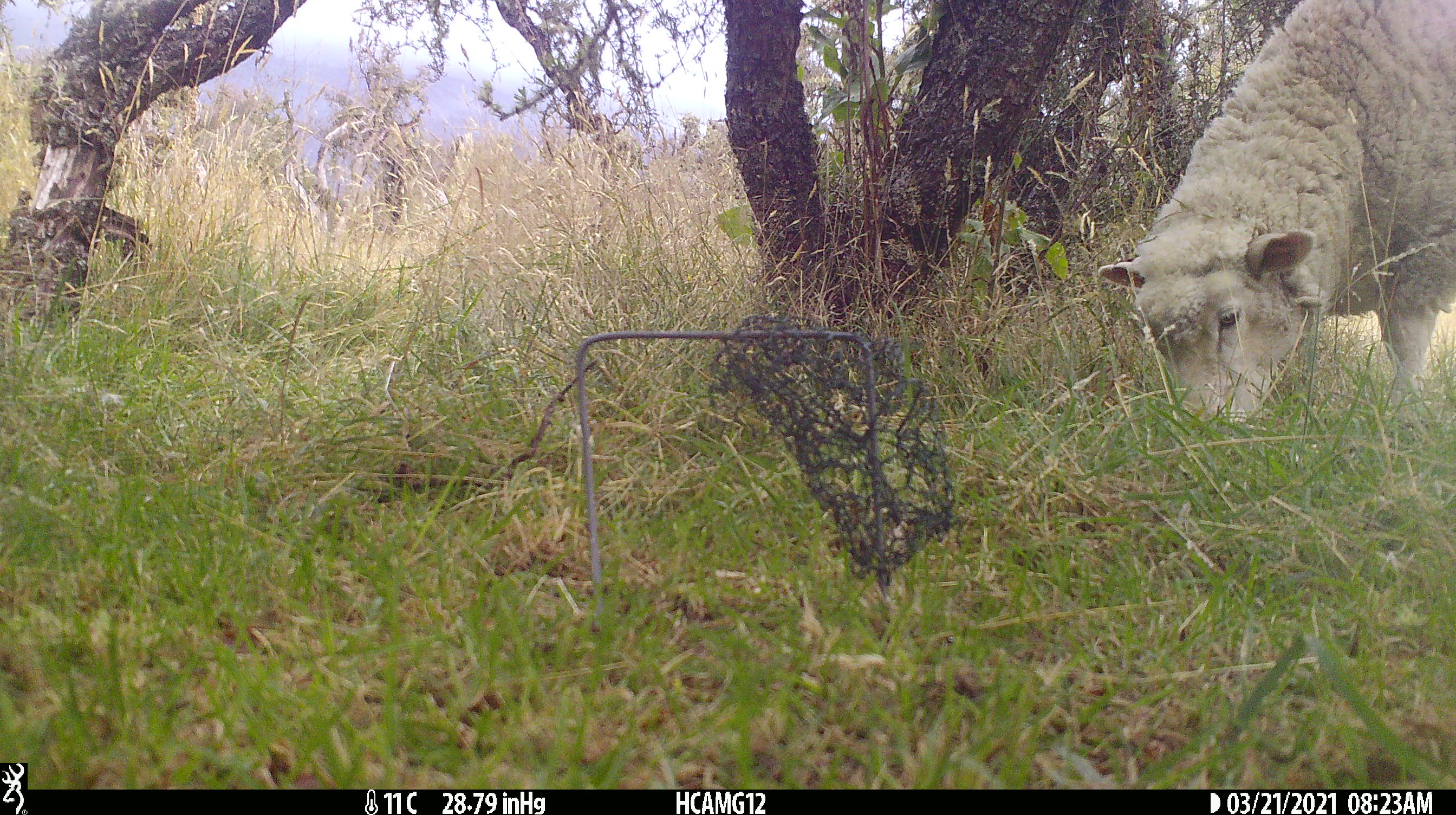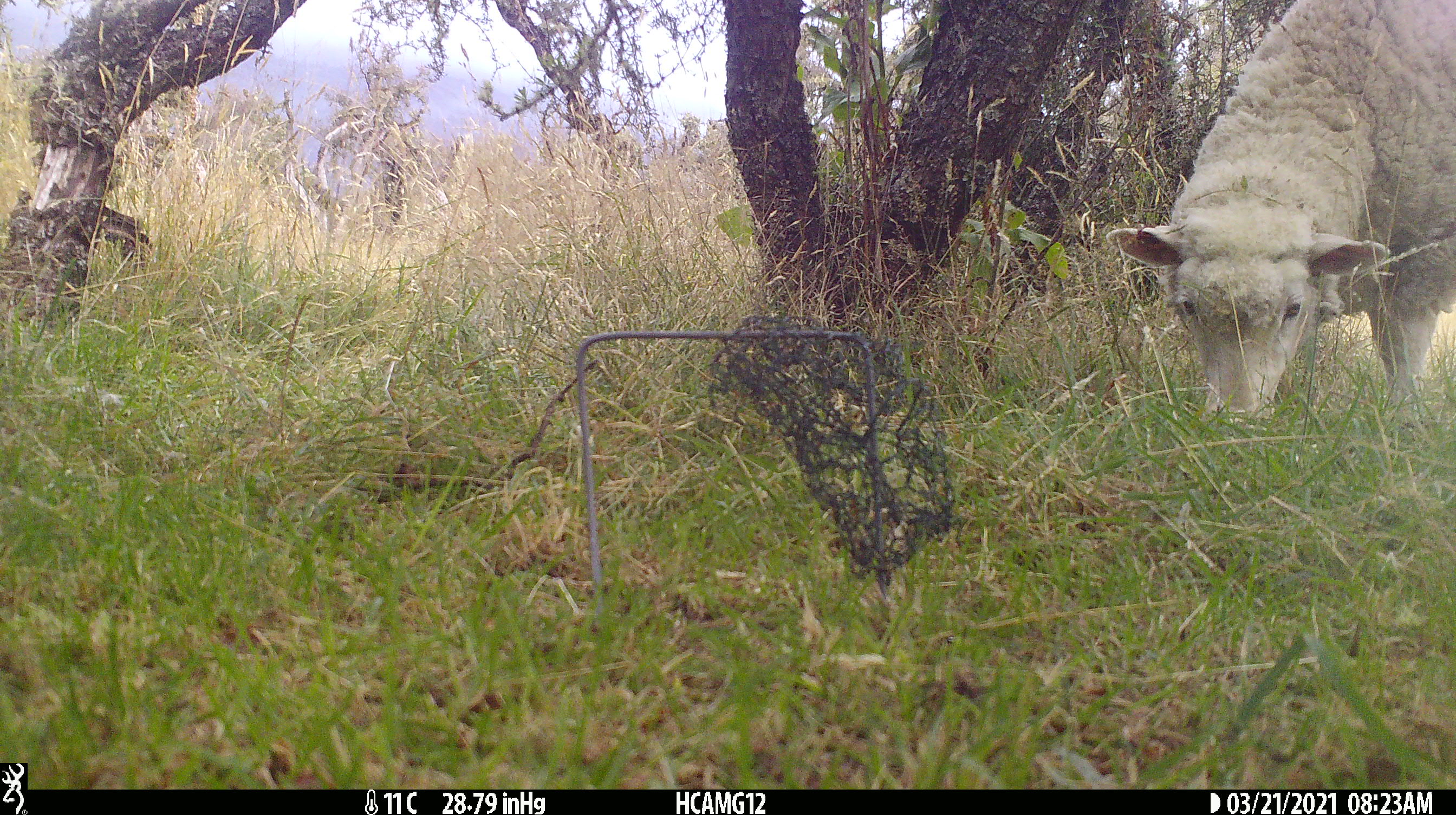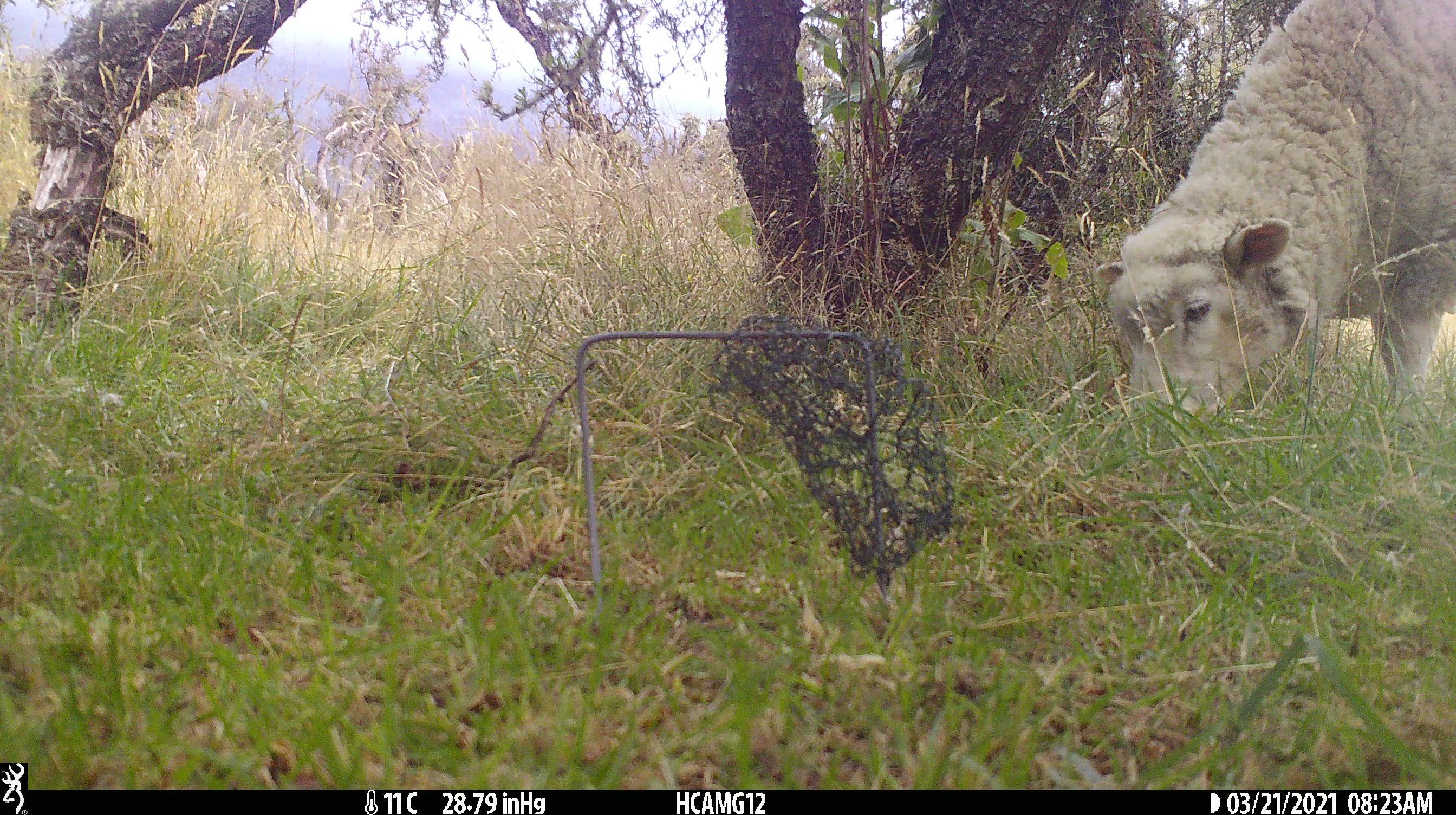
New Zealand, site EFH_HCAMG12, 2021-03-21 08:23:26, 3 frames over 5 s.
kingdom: Animalia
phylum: Chordata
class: Mammalia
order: Artiodactyla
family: Bovidae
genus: Ovis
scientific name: Ovis aries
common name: domestic sheep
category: sheep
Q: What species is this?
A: Sheep (domestic sheep) (Ovis aries).